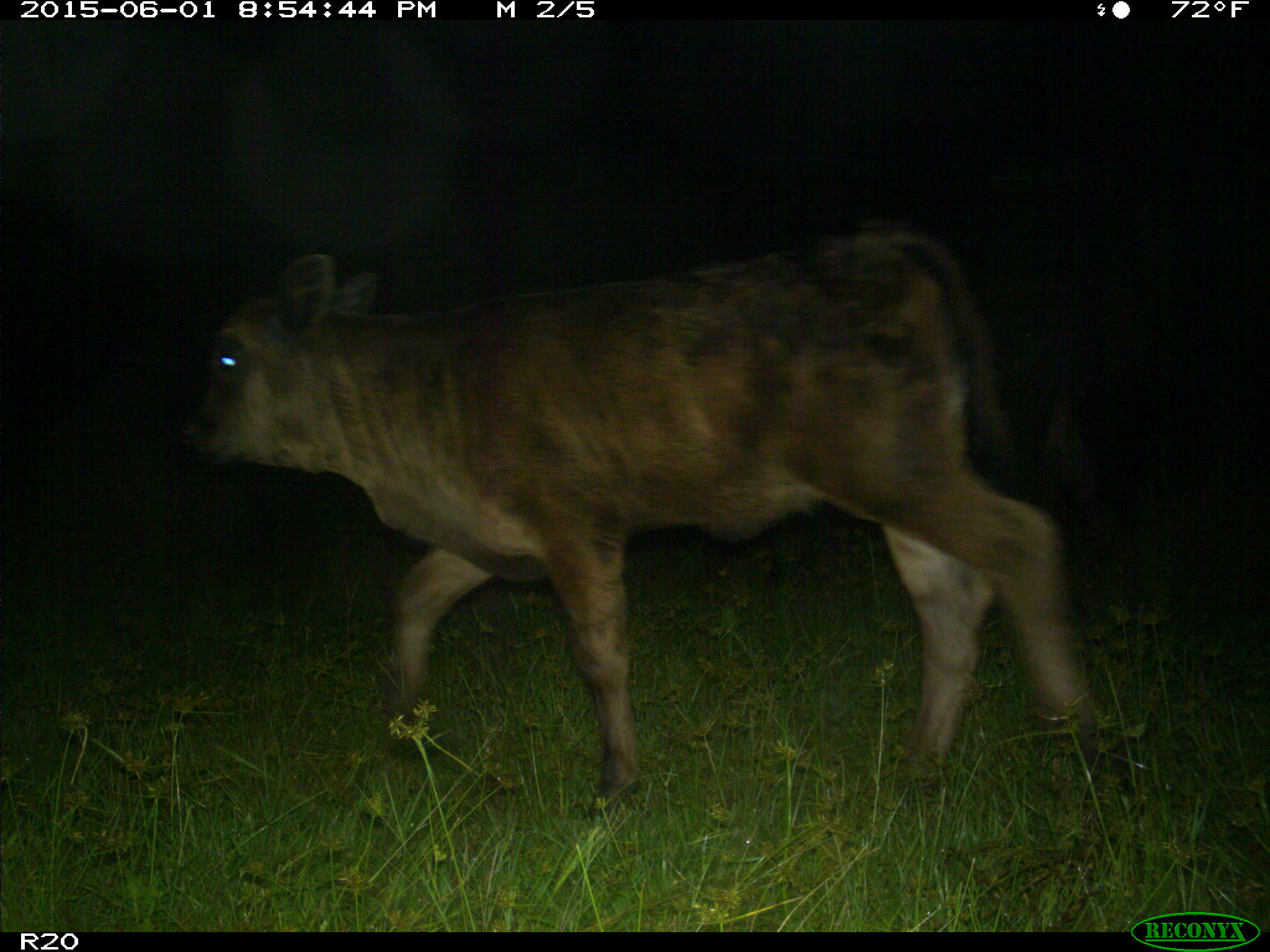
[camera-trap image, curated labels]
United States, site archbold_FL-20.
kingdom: Animalia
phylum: Chordata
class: Mammalia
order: Artiodactyla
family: Bovidae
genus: Bos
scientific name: Bos taurus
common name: domestic cow